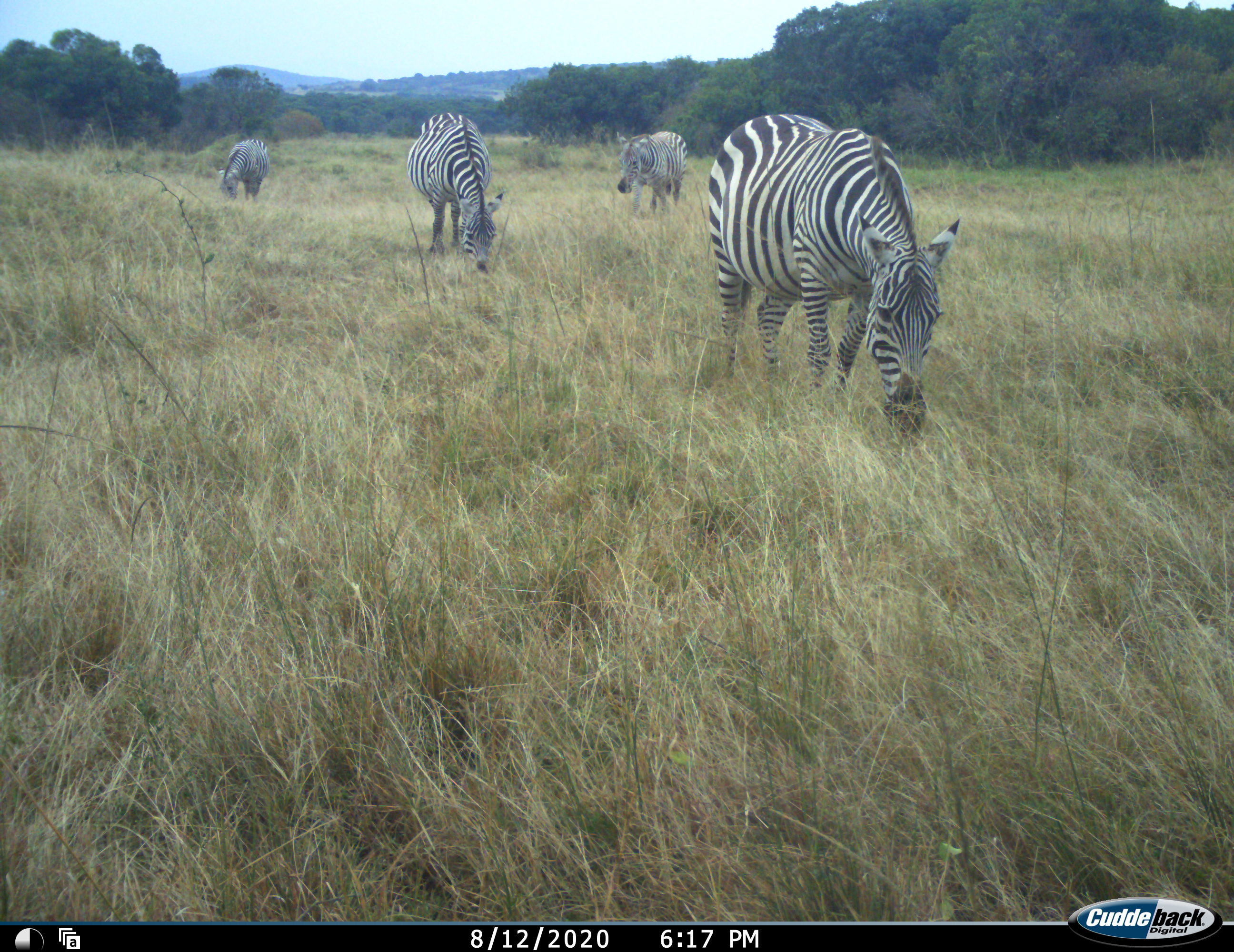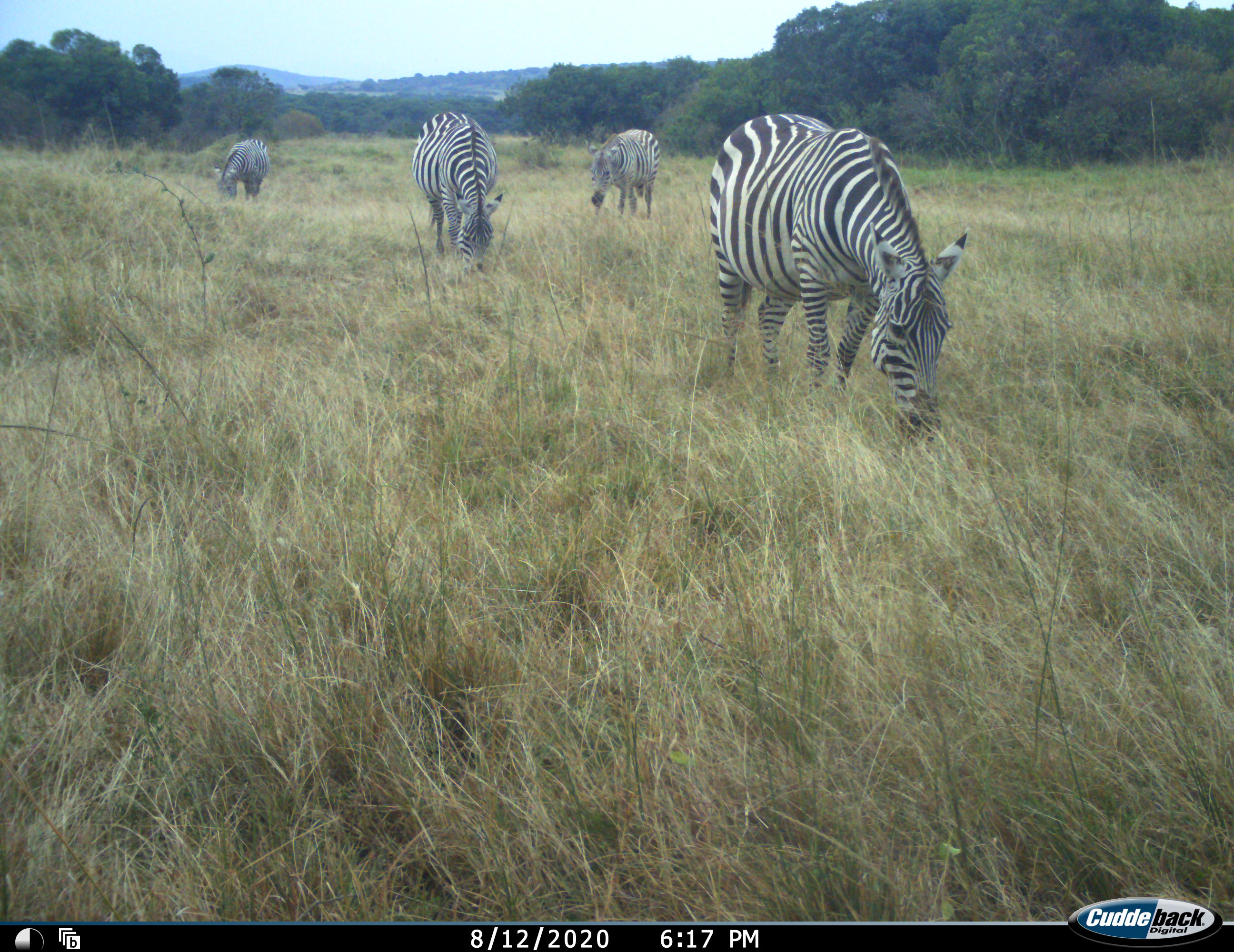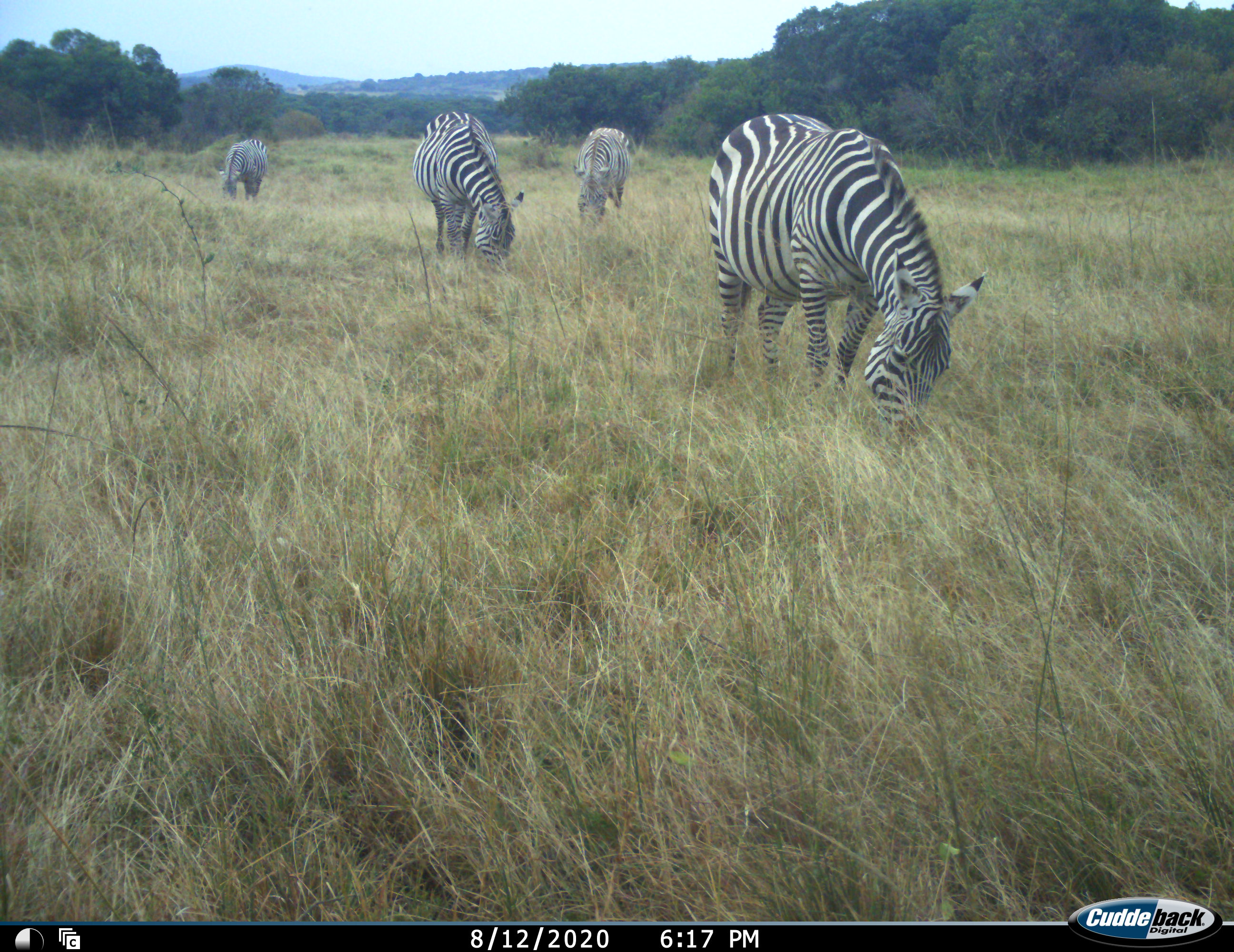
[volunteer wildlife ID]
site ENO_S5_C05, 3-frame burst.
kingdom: Animalia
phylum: Chordata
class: Mammalia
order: Perissodactyla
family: Equidae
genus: Equus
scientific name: Equus quagga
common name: plains zebra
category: zebraplains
Zebraplains (plains zebra) (Equus quagga), count 4. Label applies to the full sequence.